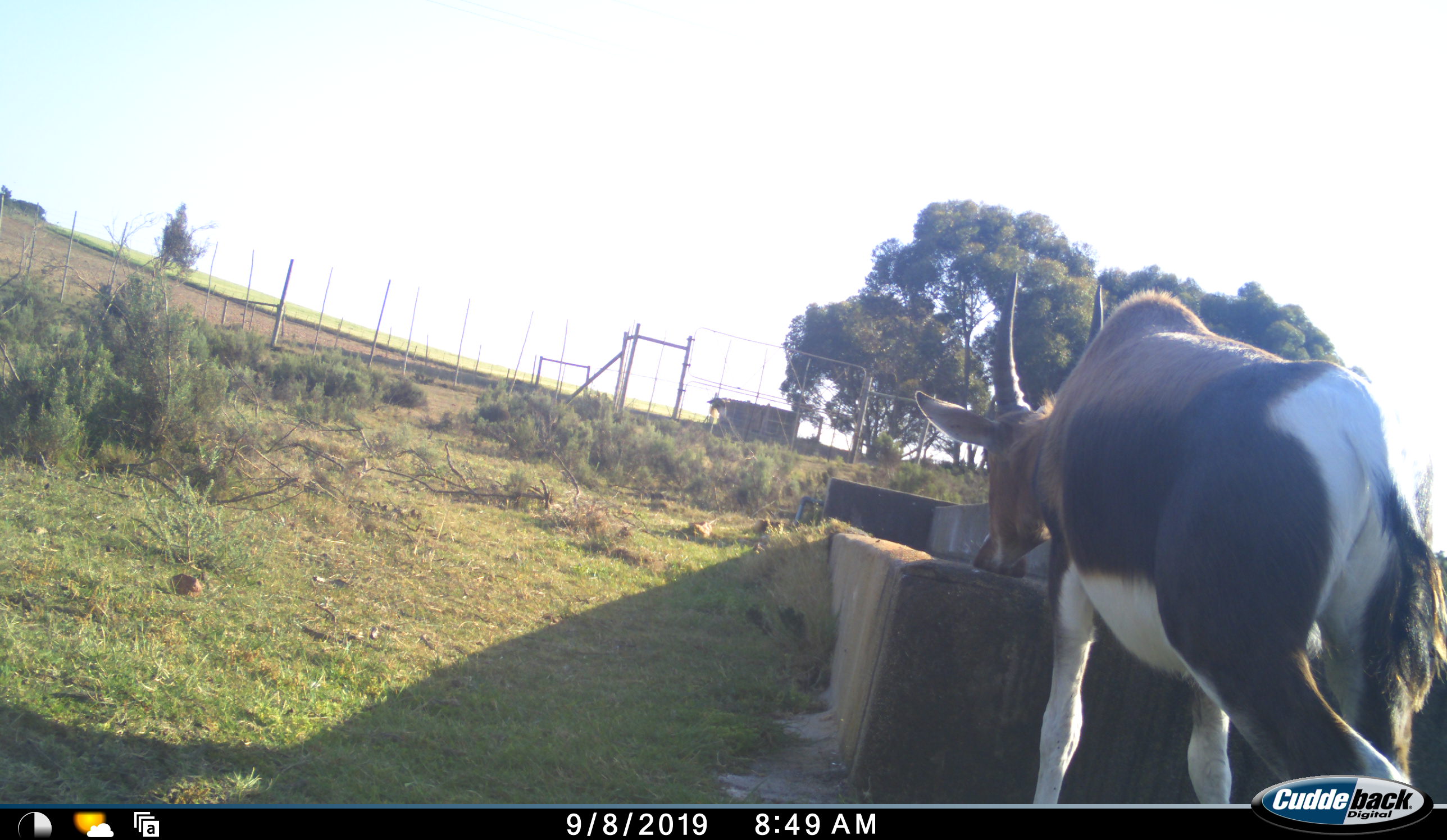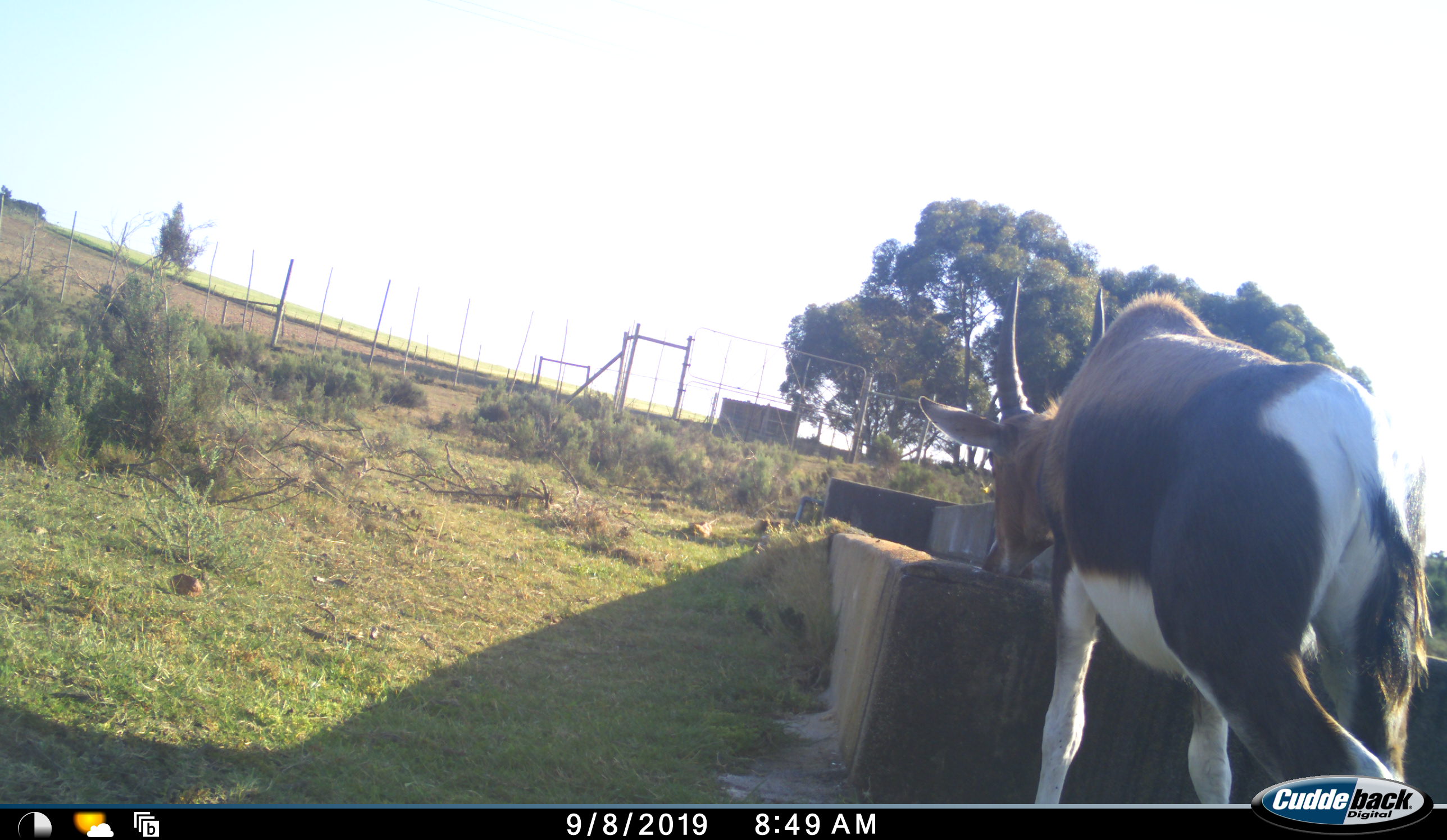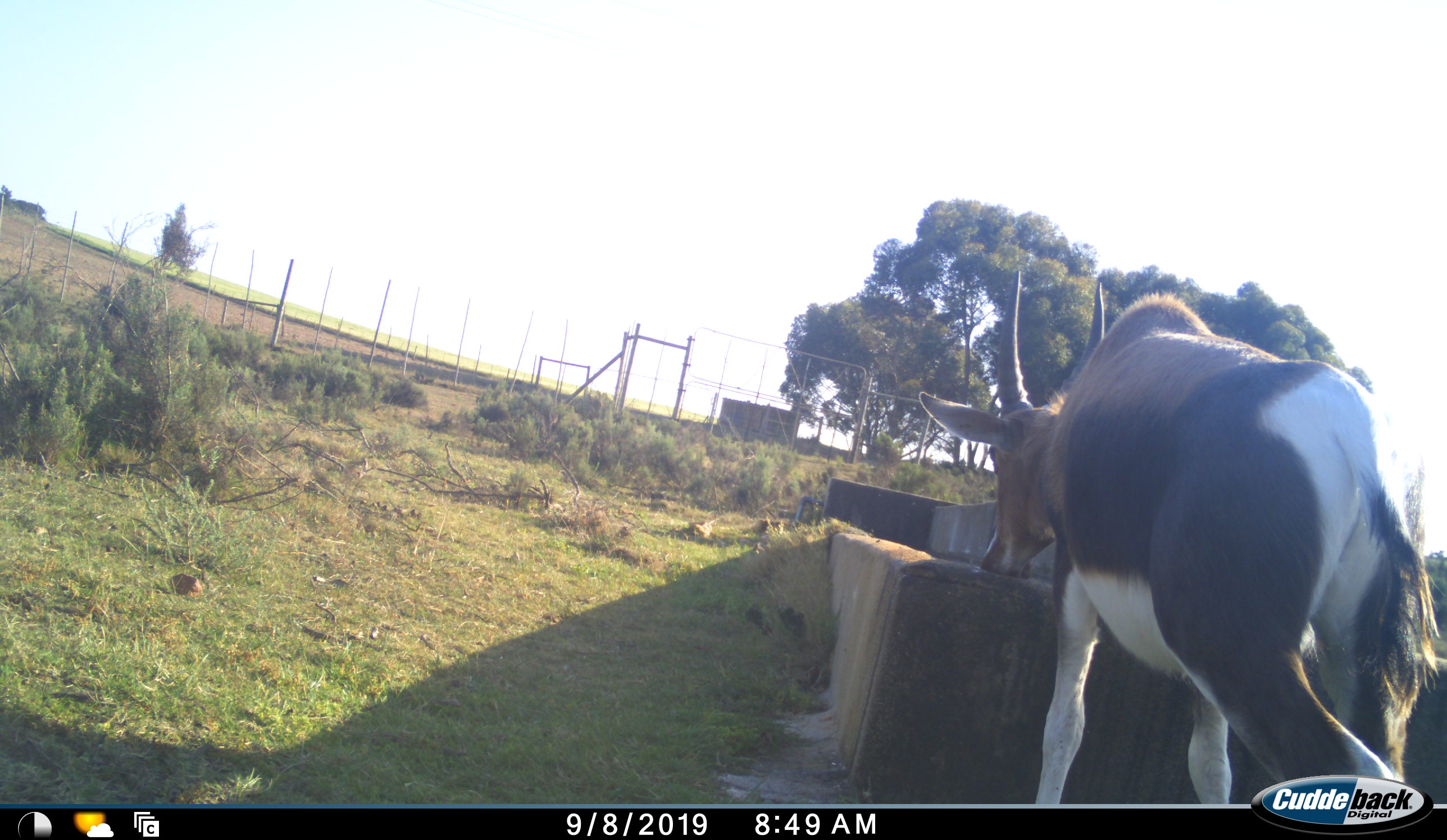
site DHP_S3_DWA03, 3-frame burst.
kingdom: Animalia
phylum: Chordata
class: Mammalia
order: Artiodactyla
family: Bovidae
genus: Damaliscus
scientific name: Damaliscus pygargus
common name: bontebok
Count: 1.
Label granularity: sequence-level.